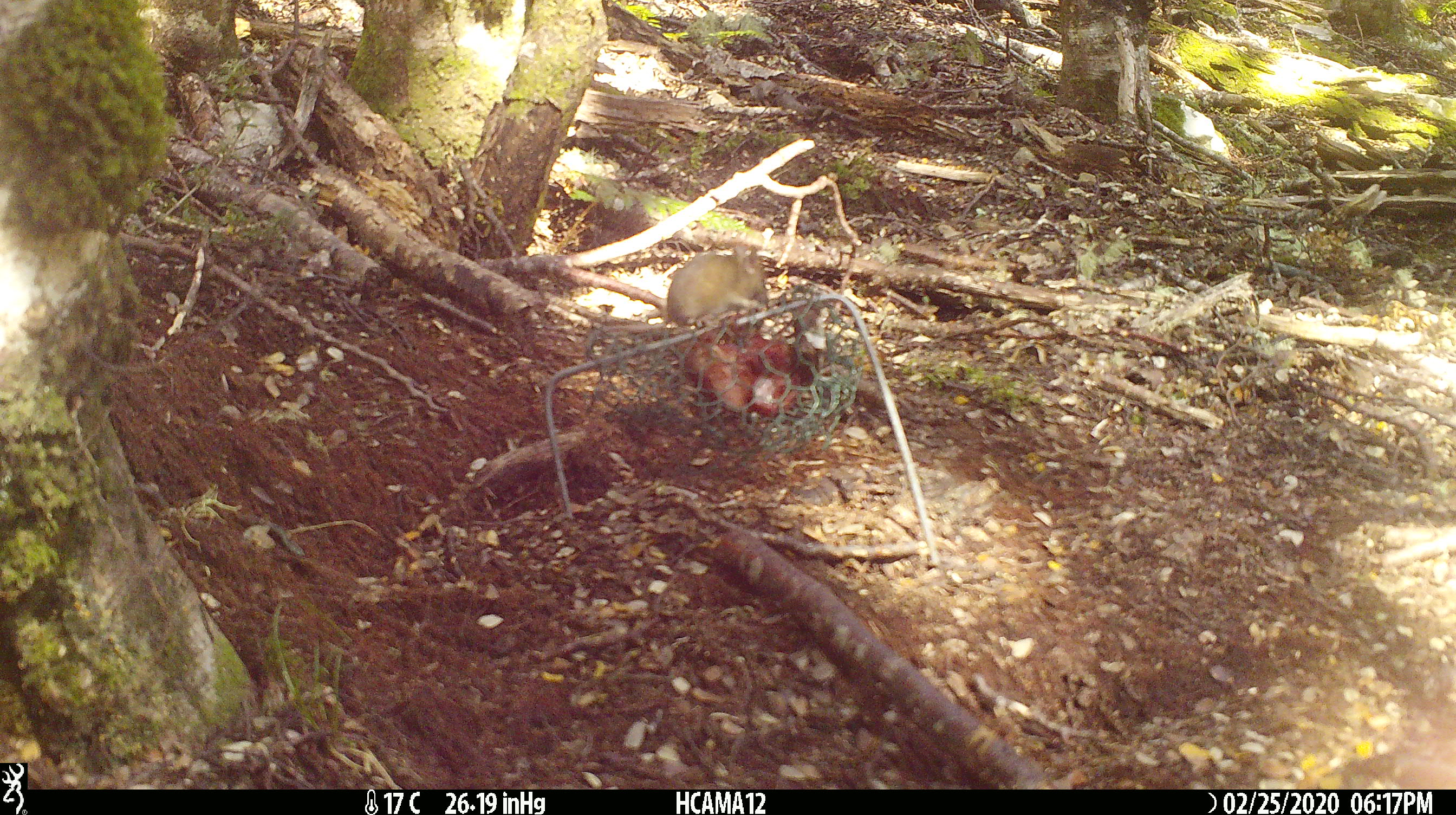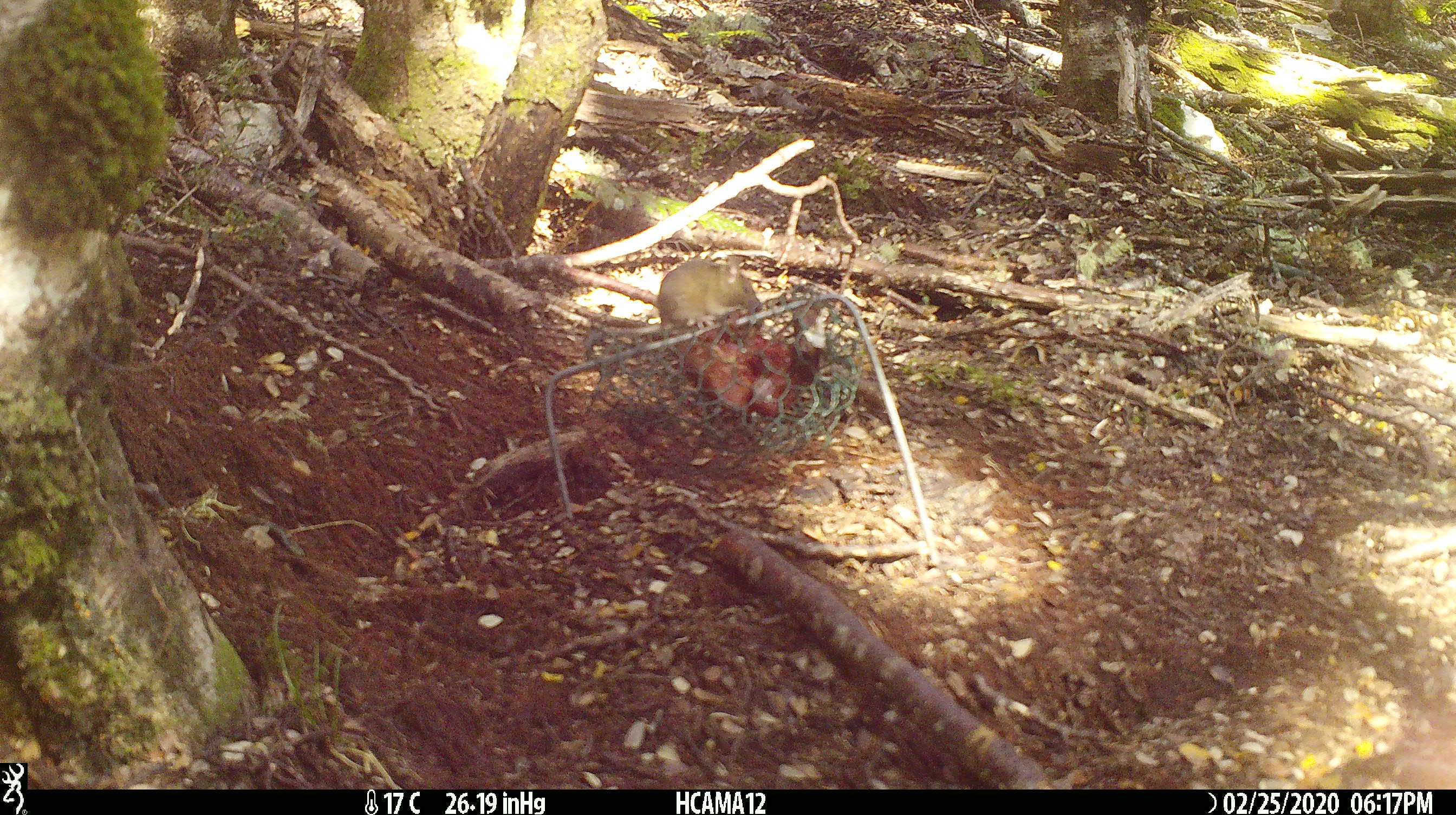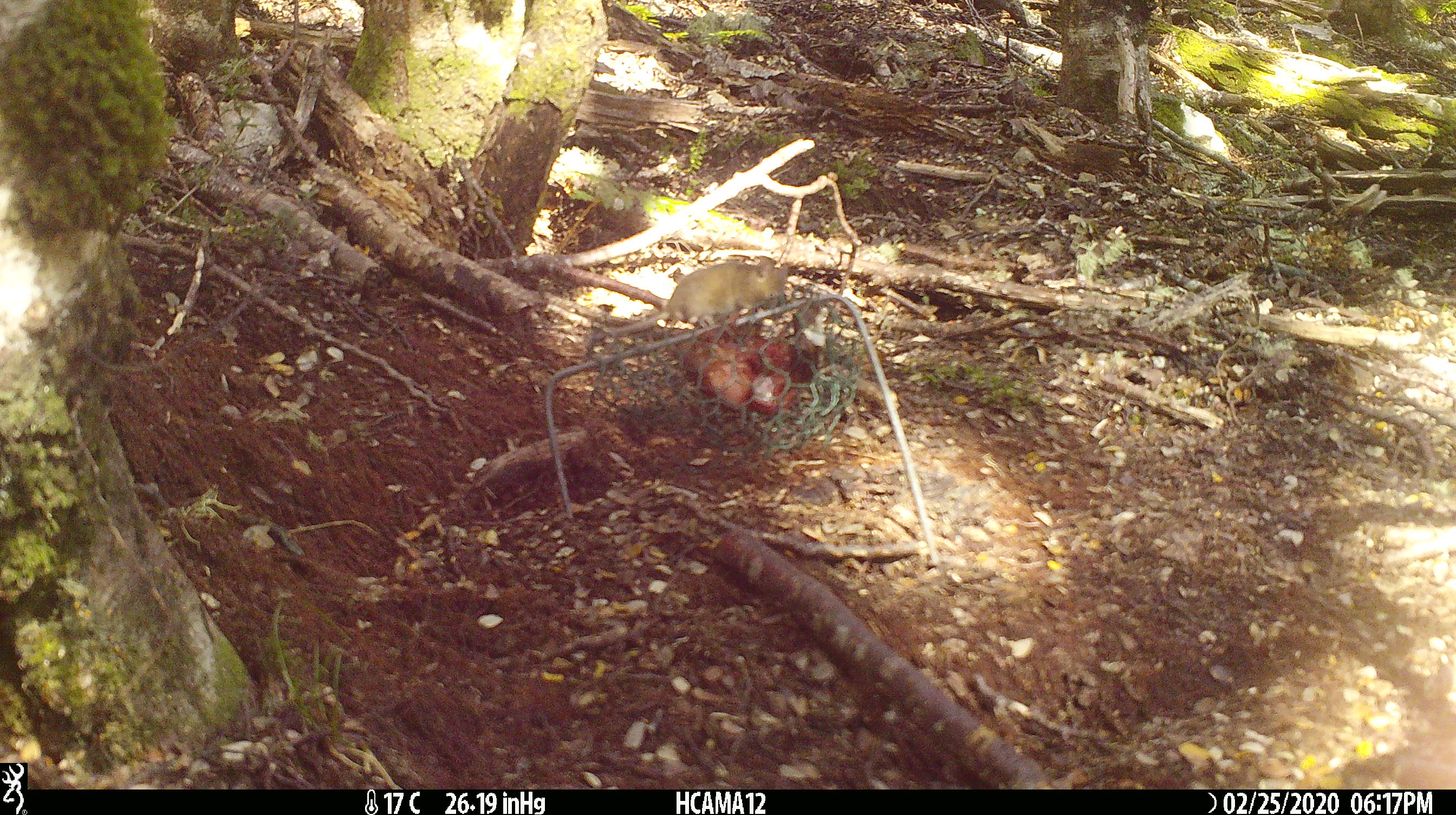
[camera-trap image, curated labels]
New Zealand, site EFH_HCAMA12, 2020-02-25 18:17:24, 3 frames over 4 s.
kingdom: Animalia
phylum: Chordata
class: Mammalia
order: Rodentia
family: Muridae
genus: Mus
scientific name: Mus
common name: mouse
Mouse (Mus).